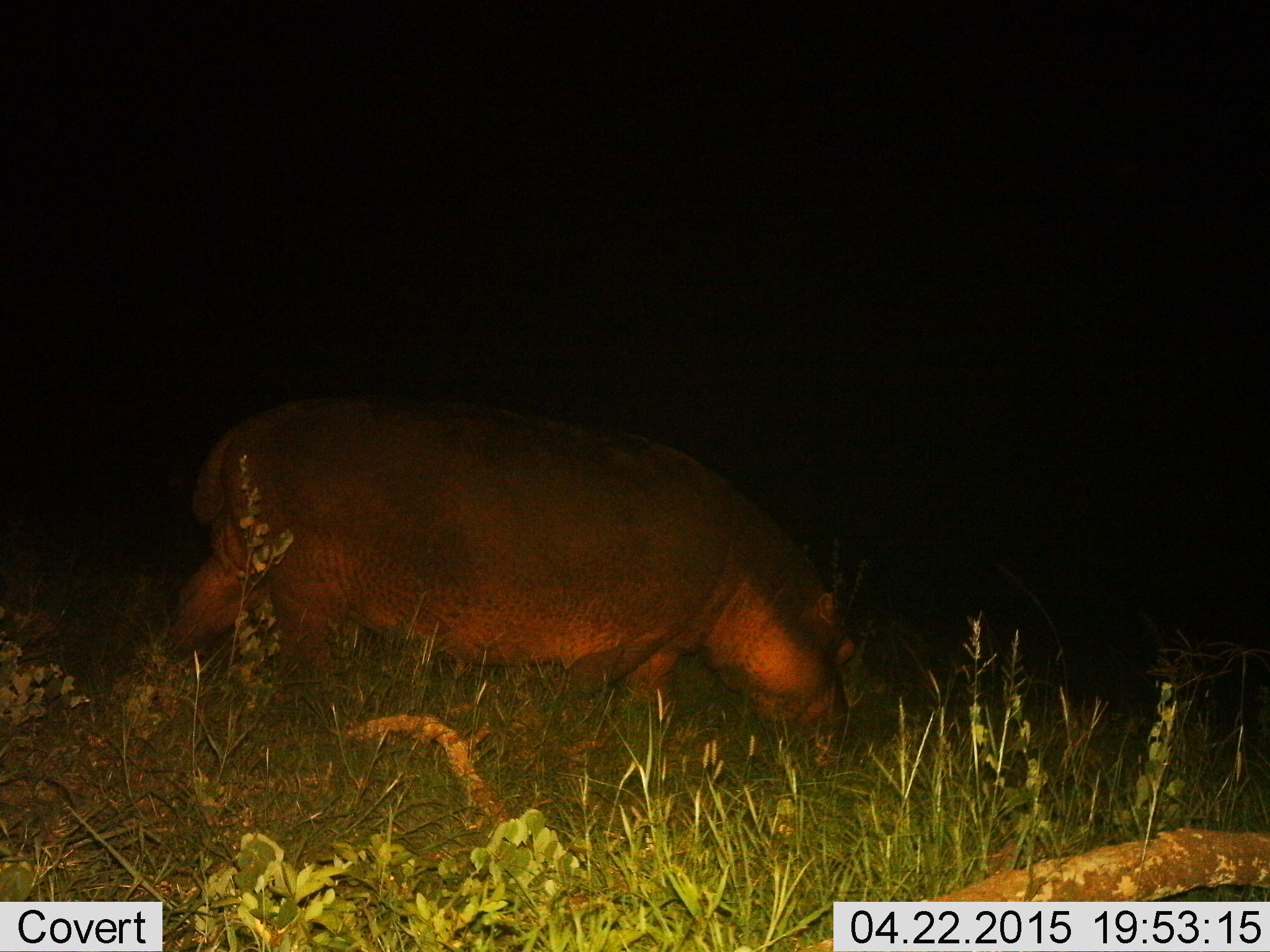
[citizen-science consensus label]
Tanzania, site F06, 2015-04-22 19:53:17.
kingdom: Animalia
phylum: Chordata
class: Mammalia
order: Artiodactyla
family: Hippopotamidae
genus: Hippopotamus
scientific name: Hippopotamus amphibius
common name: hippopotamus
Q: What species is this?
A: Hippopotamus (Hippopotamus amphibius).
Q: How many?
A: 1.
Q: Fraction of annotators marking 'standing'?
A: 10%.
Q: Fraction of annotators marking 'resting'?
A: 0%.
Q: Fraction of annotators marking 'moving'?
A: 50%.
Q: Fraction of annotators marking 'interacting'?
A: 0%.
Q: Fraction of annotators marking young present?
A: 0%.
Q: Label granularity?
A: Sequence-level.